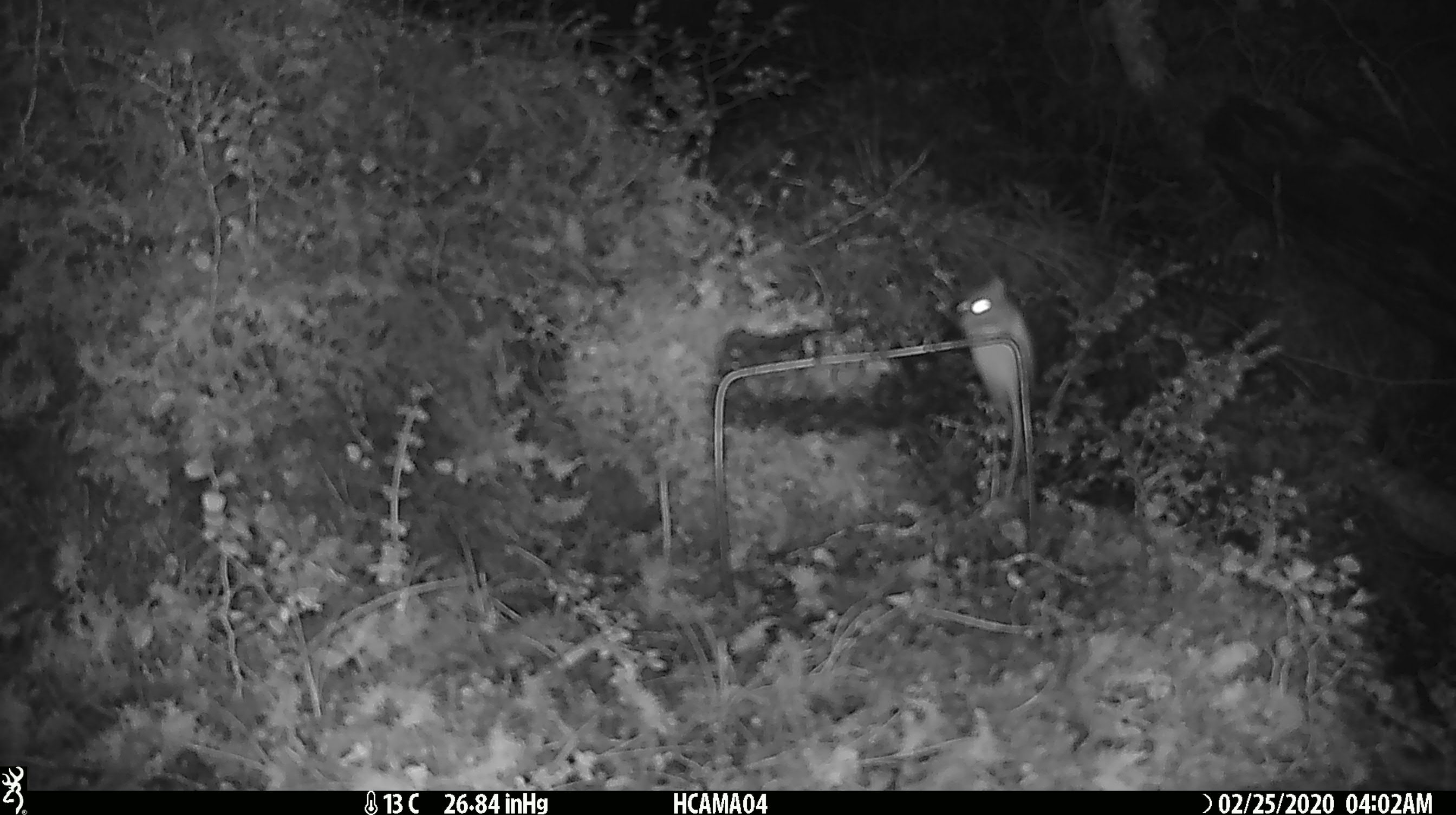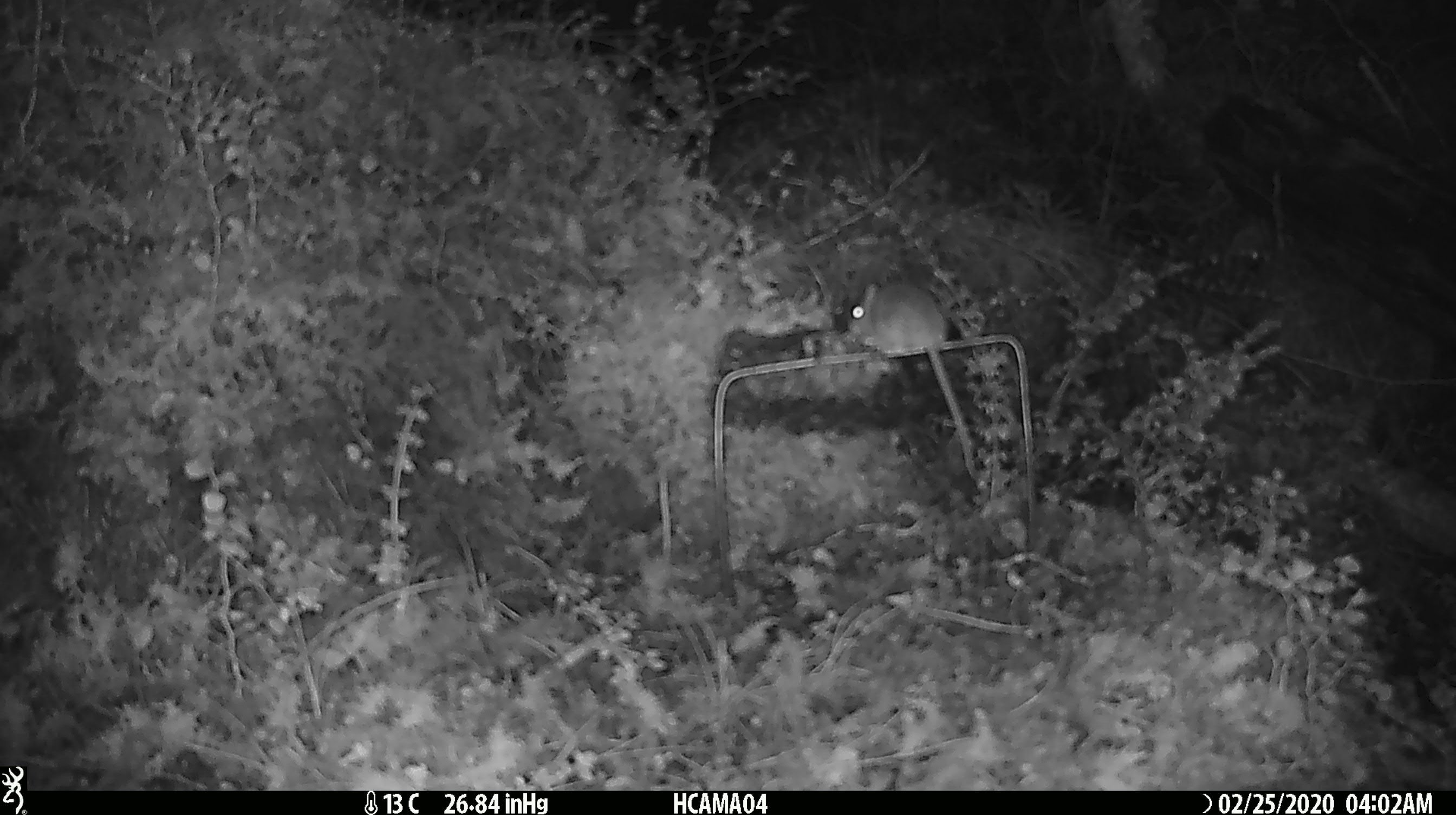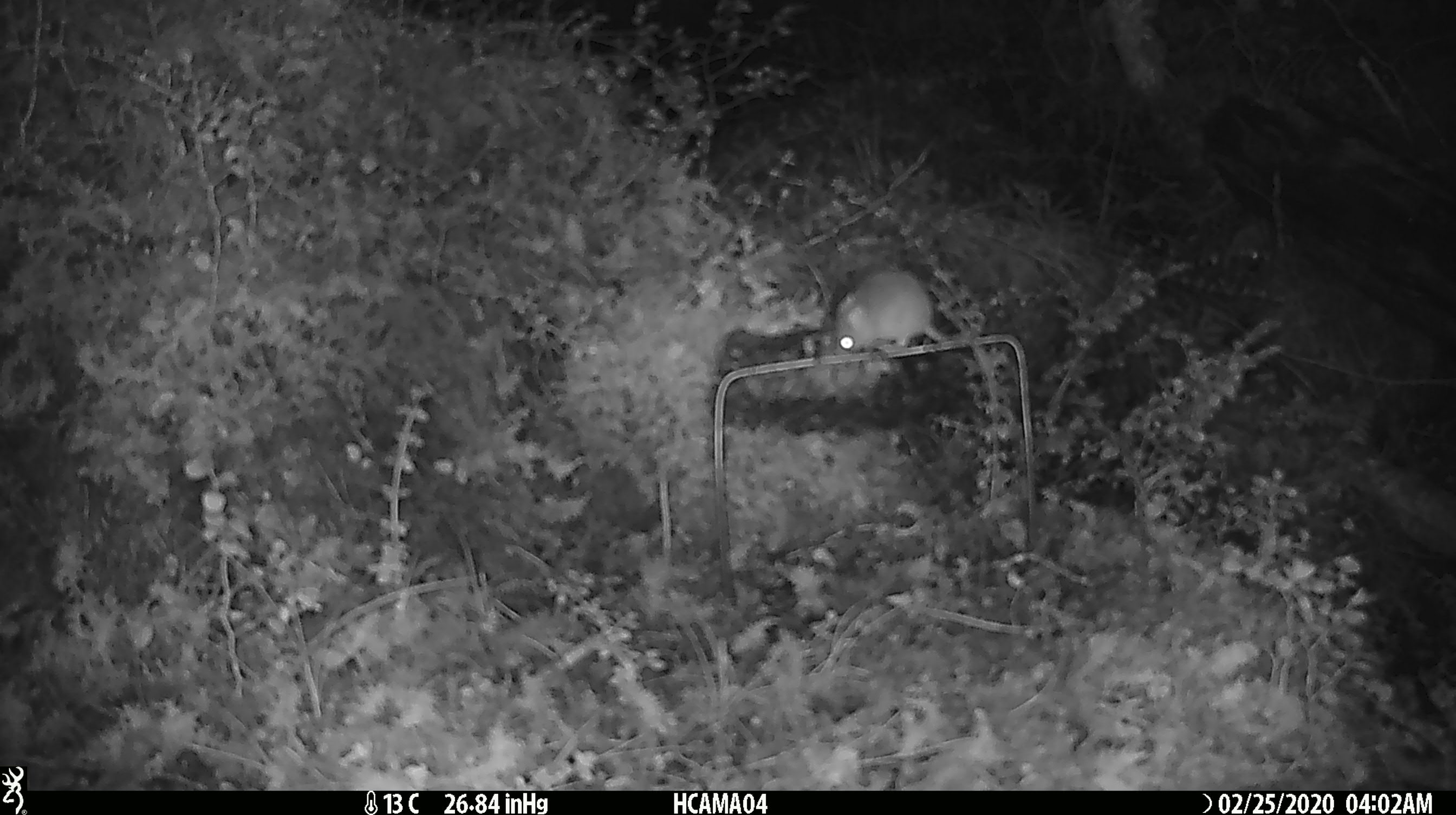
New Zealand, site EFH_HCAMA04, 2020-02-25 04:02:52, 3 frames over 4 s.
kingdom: Animalia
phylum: Chordata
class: Mammalia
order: Rodentia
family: Muridae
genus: Mus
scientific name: Mus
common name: mouse